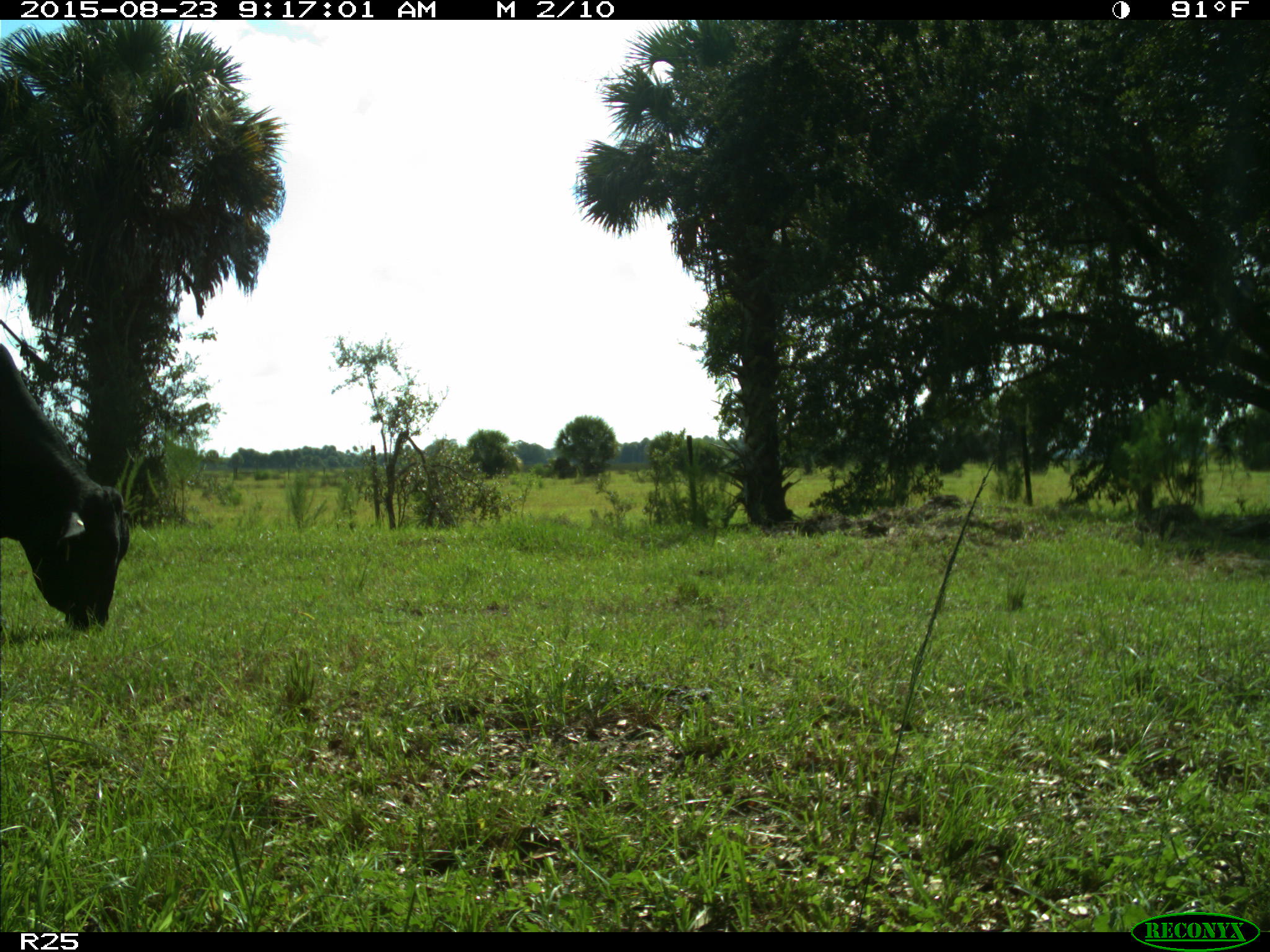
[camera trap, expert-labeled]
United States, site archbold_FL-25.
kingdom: Animalia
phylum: Chordata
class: Mammalia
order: Artiodactyla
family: Bovidae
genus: Bos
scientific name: Bos taurus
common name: domestic cow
Bos taurus (domestic cow).